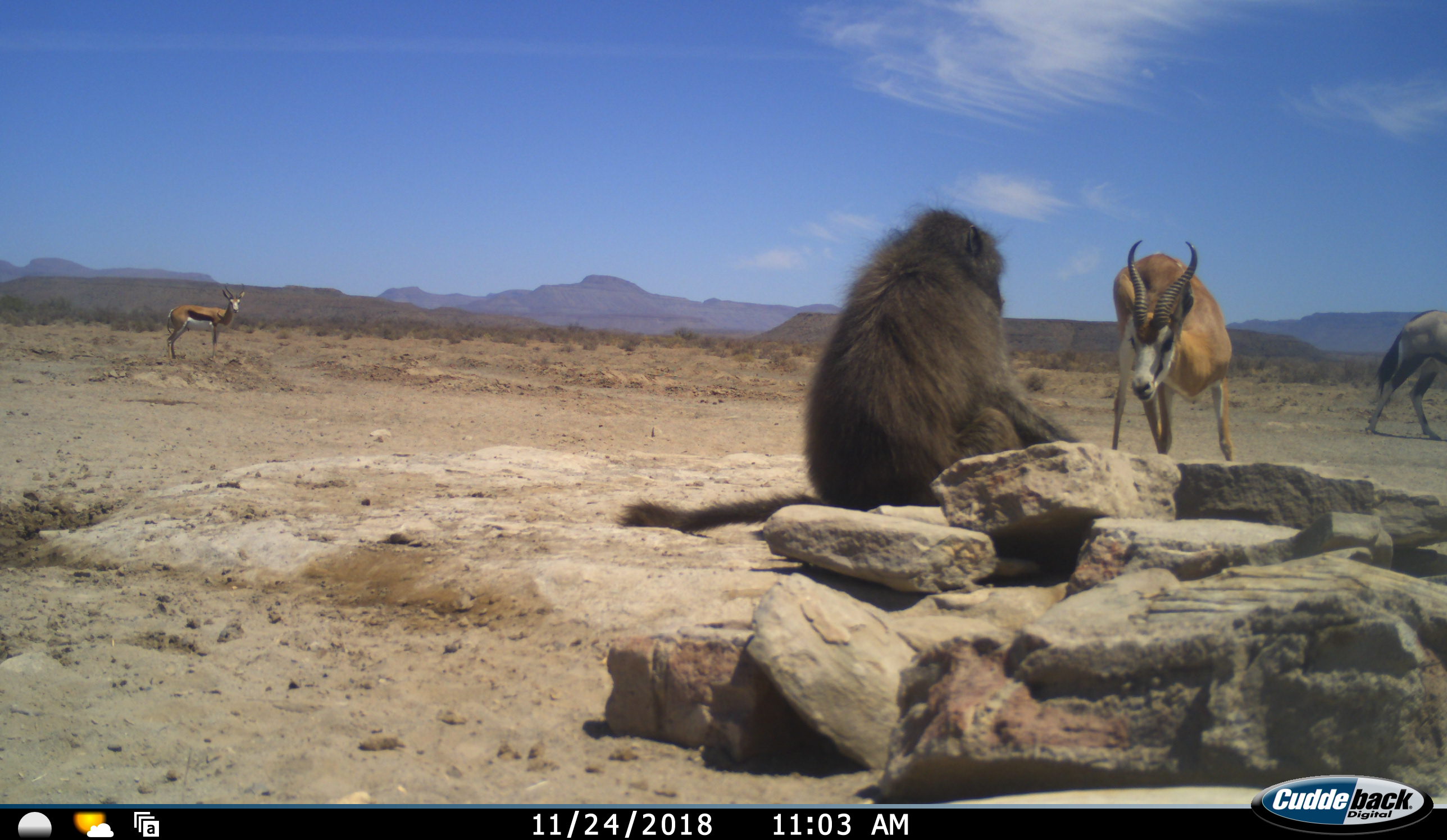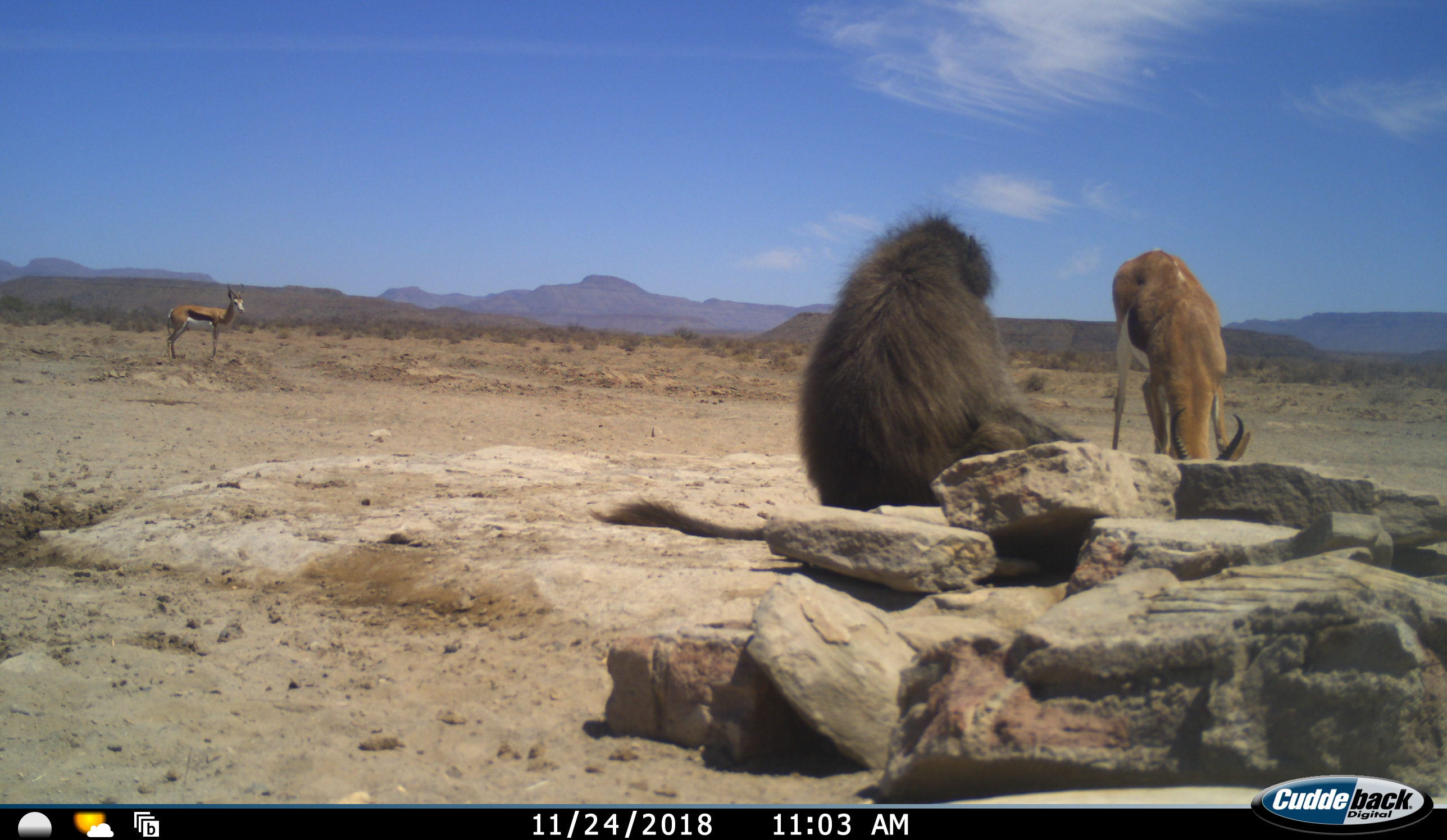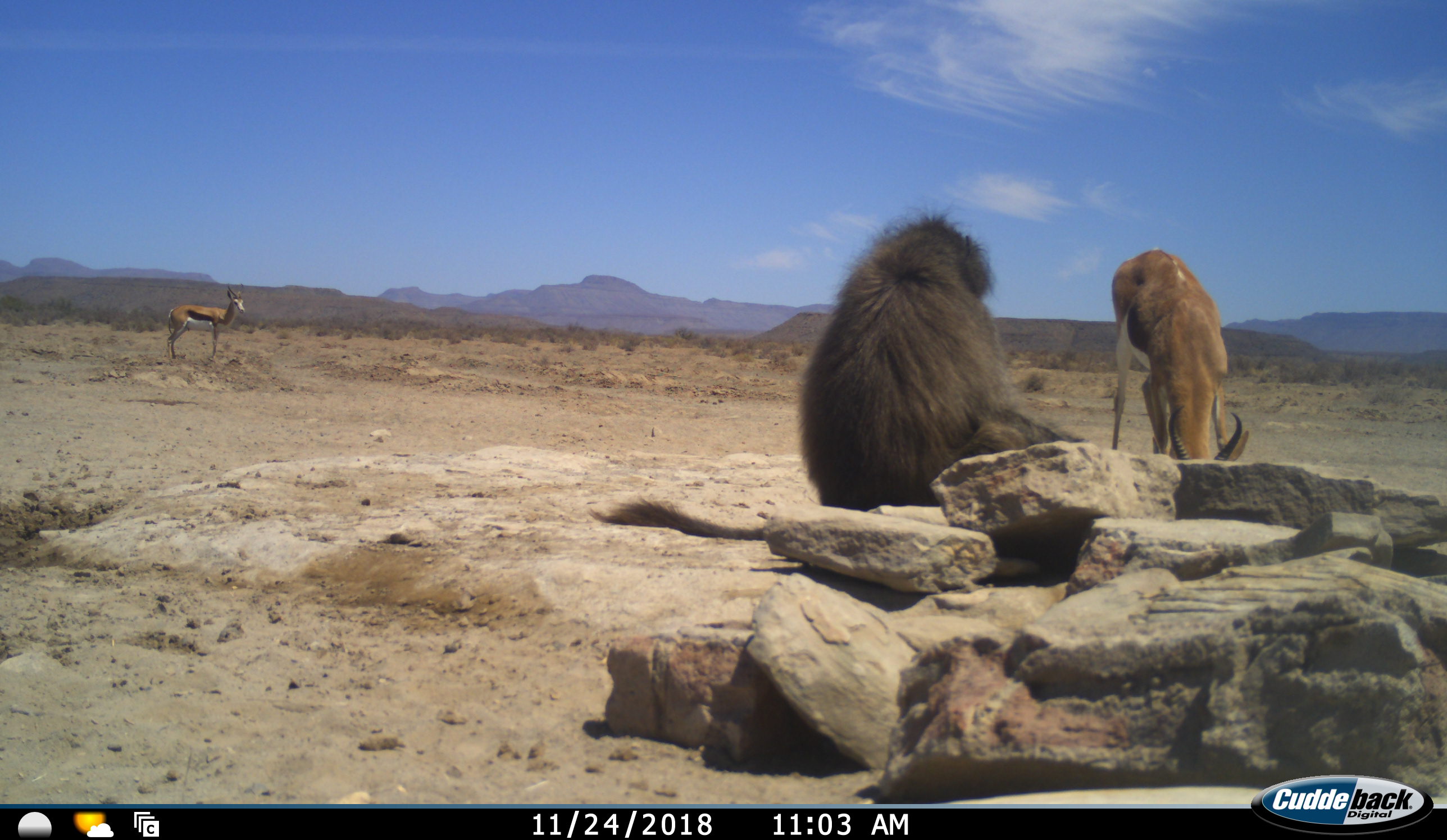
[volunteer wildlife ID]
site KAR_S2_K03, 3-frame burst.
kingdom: Animalia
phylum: Chordata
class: Mammalia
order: Primates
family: Cercopithecidae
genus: Papio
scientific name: Papio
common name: baboon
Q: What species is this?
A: Baboon (Papio).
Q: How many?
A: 1.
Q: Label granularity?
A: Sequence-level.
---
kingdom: Animalia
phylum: Chordata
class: Mammalia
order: Artiodactyla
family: Bovidae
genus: Antidorcas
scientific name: Antidorcas marsupialis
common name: springbok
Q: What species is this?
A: Springbok (Antidorcas marsupialis).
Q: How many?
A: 2.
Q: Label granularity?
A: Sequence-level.